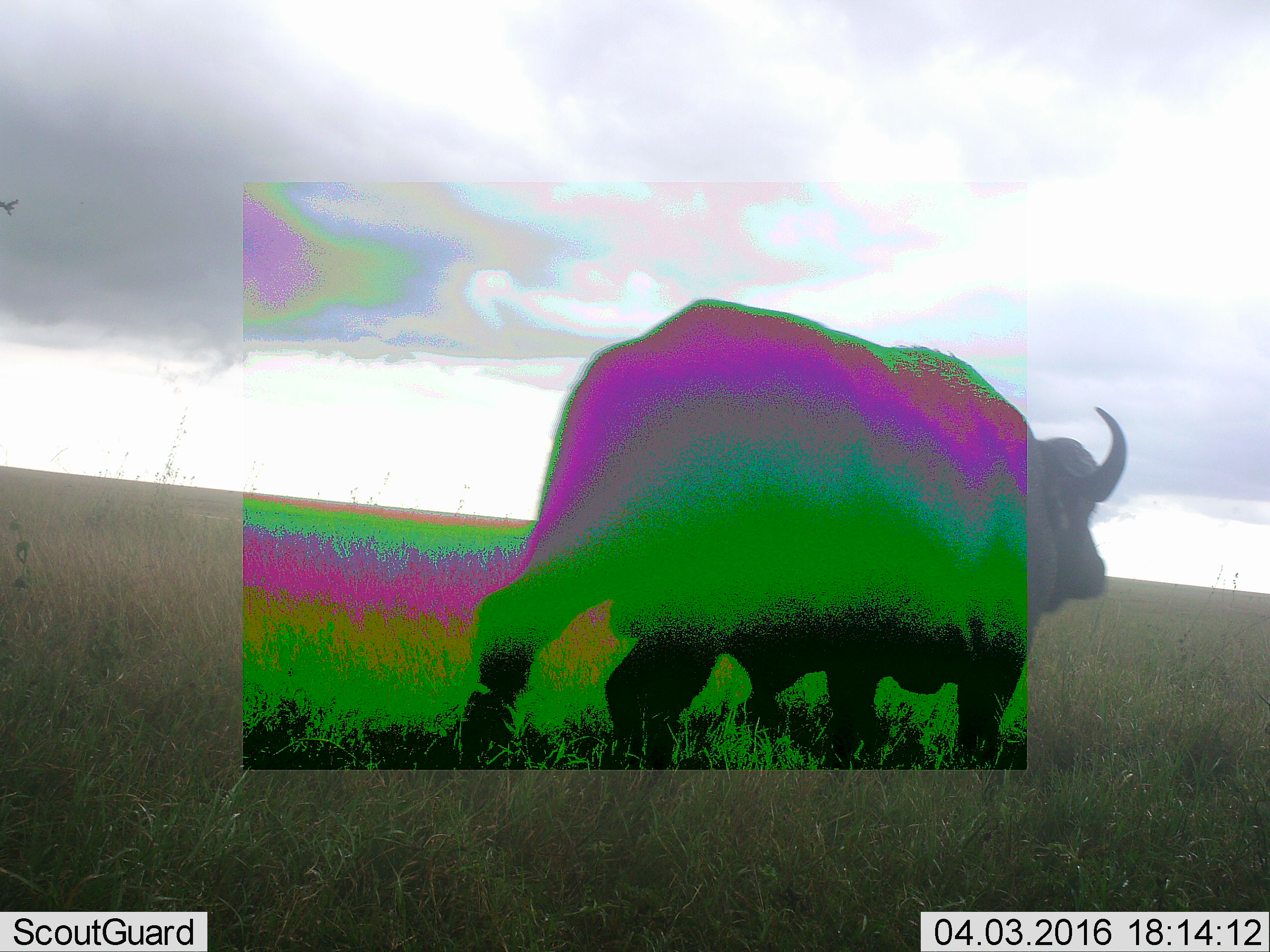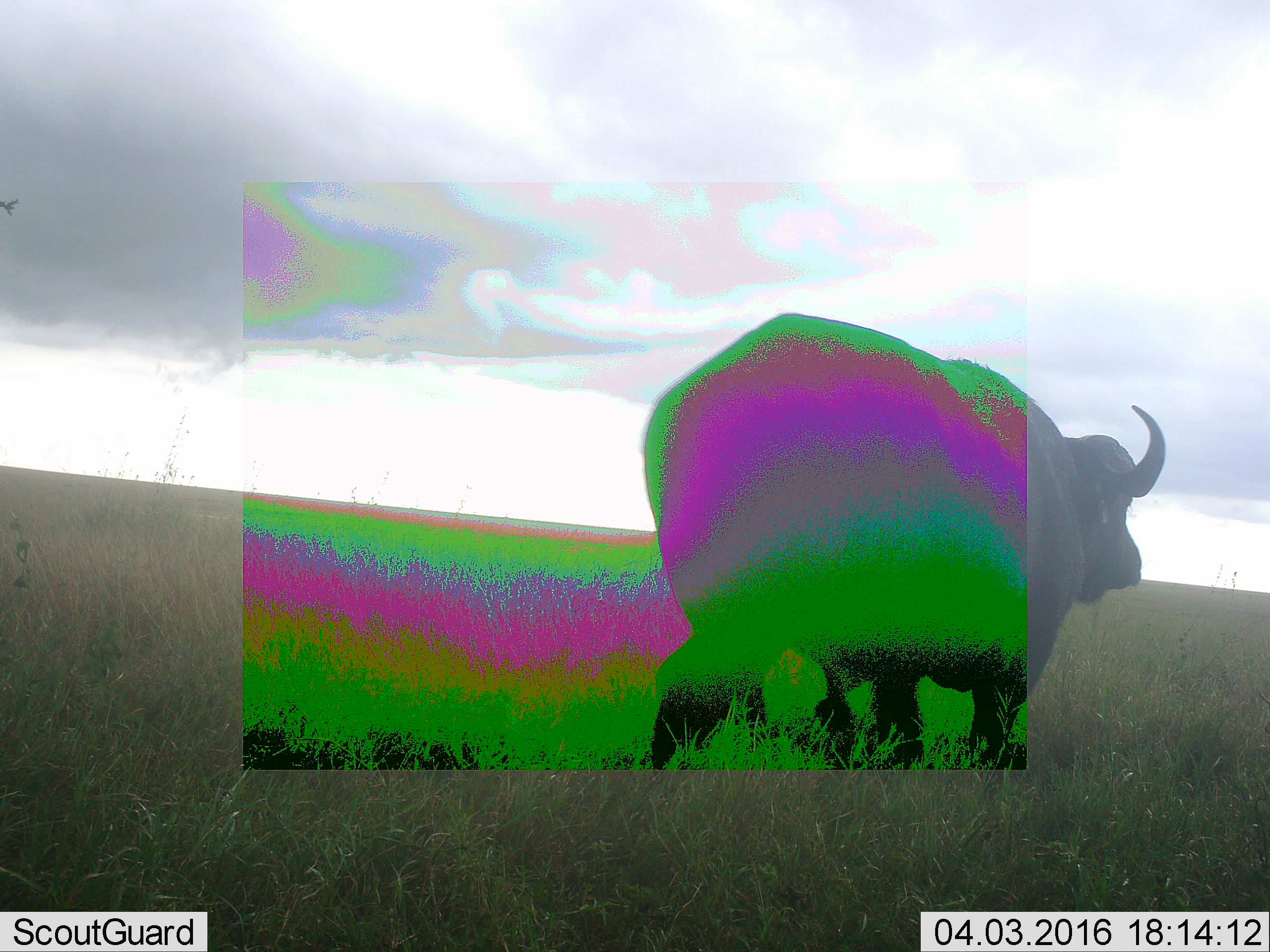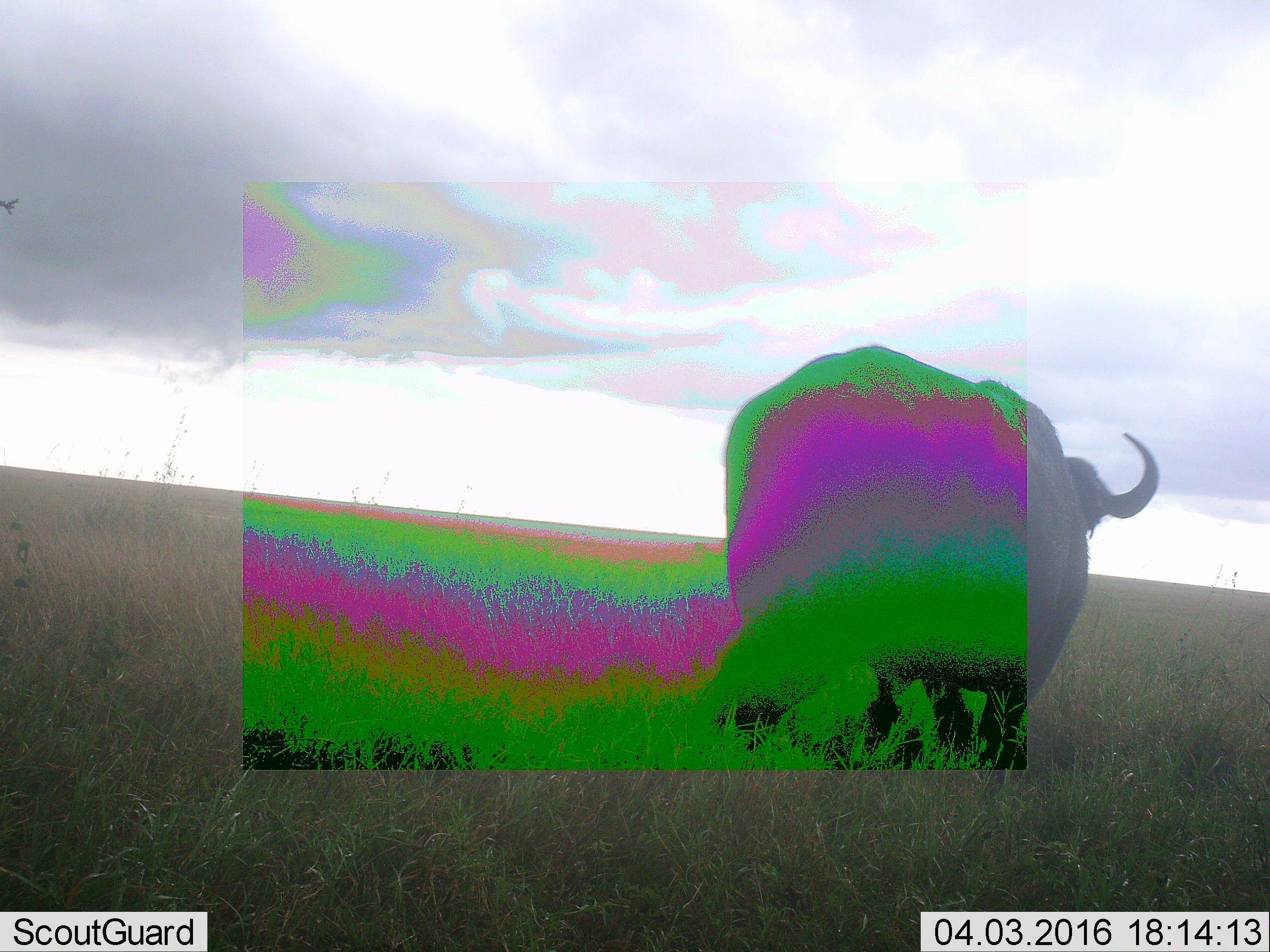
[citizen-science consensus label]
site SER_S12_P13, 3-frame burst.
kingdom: Animalia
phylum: Chordata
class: Mammalia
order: Artiodactyla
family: Bovidae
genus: Syncerus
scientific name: Syncerus caffer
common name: african buffalo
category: buffalo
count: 1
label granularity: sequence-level